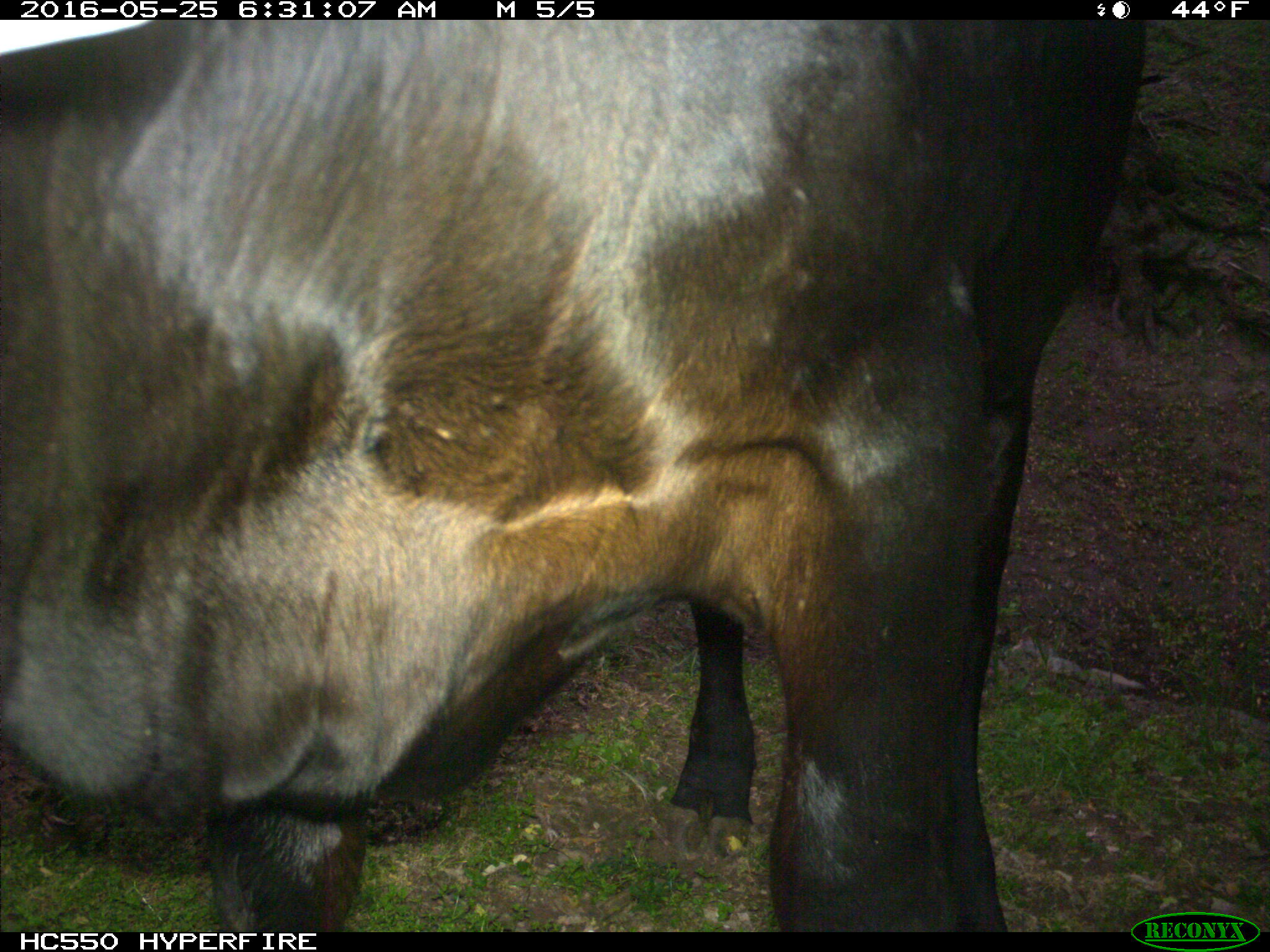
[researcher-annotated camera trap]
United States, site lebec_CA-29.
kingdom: Animalia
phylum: Chordata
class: Mammalia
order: Artiodactyla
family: Bovidae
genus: Bos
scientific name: Bos taurus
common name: domestic cow